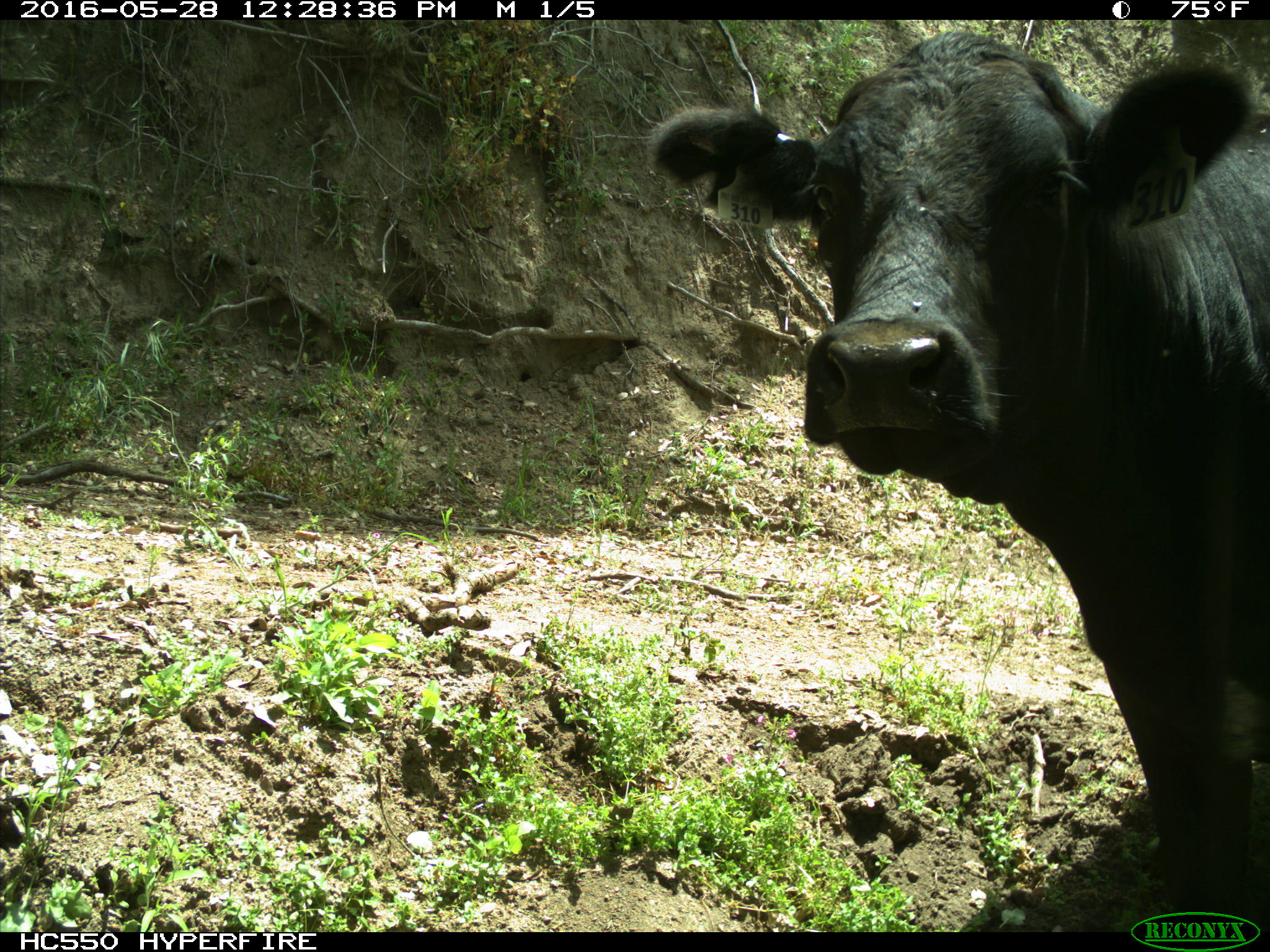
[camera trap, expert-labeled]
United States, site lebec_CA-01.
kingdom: Animalia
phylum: Chordata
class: Mammalia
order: Artiodactyla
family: Bovidae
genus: Bos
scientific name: Bos taurus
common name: domestic cow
Bos taurus (domestic cow).